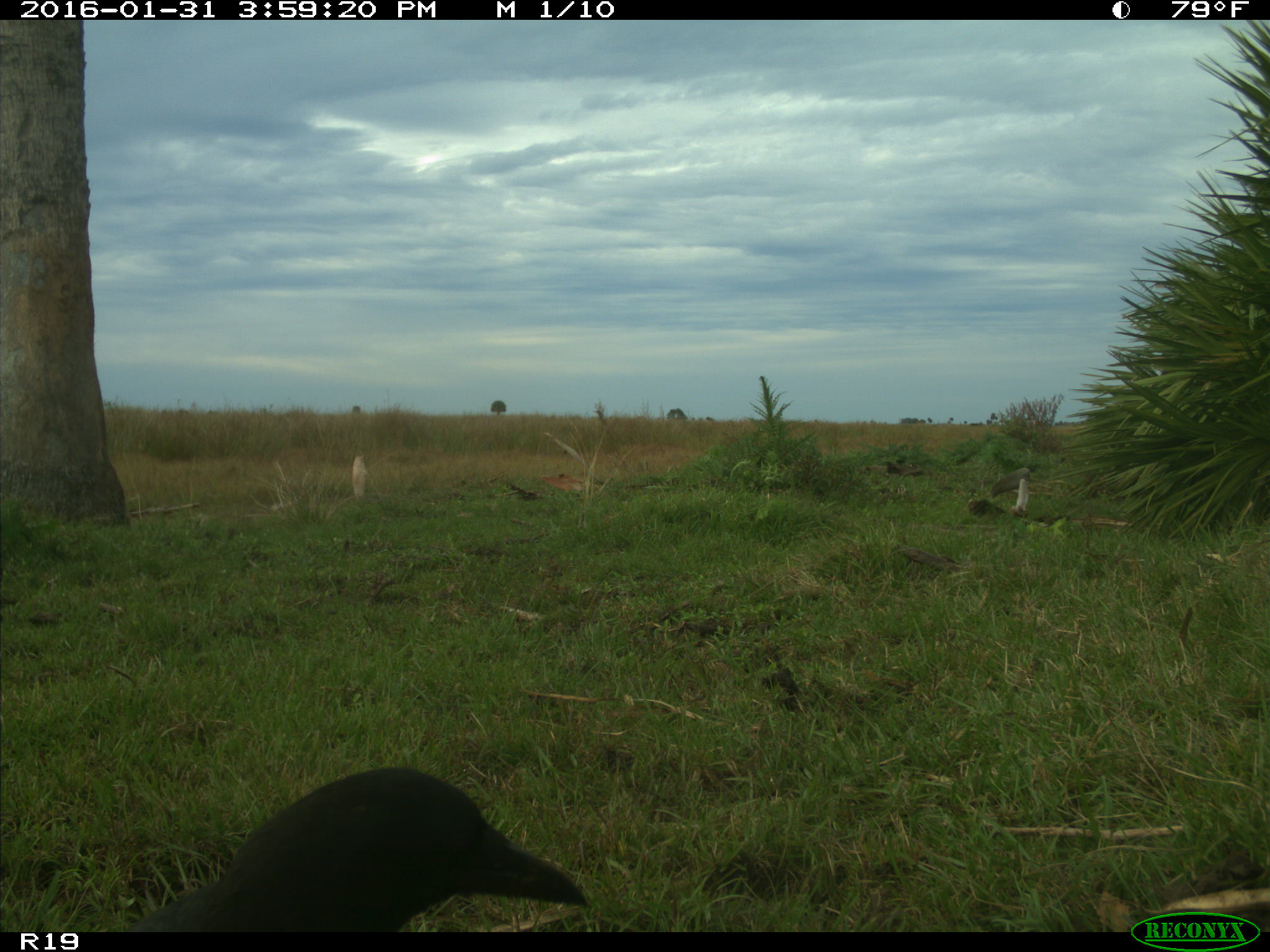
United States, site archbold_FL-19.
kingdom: Animalia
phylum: Chordata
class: Aves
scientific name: Aves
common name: birds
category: unidentified bird